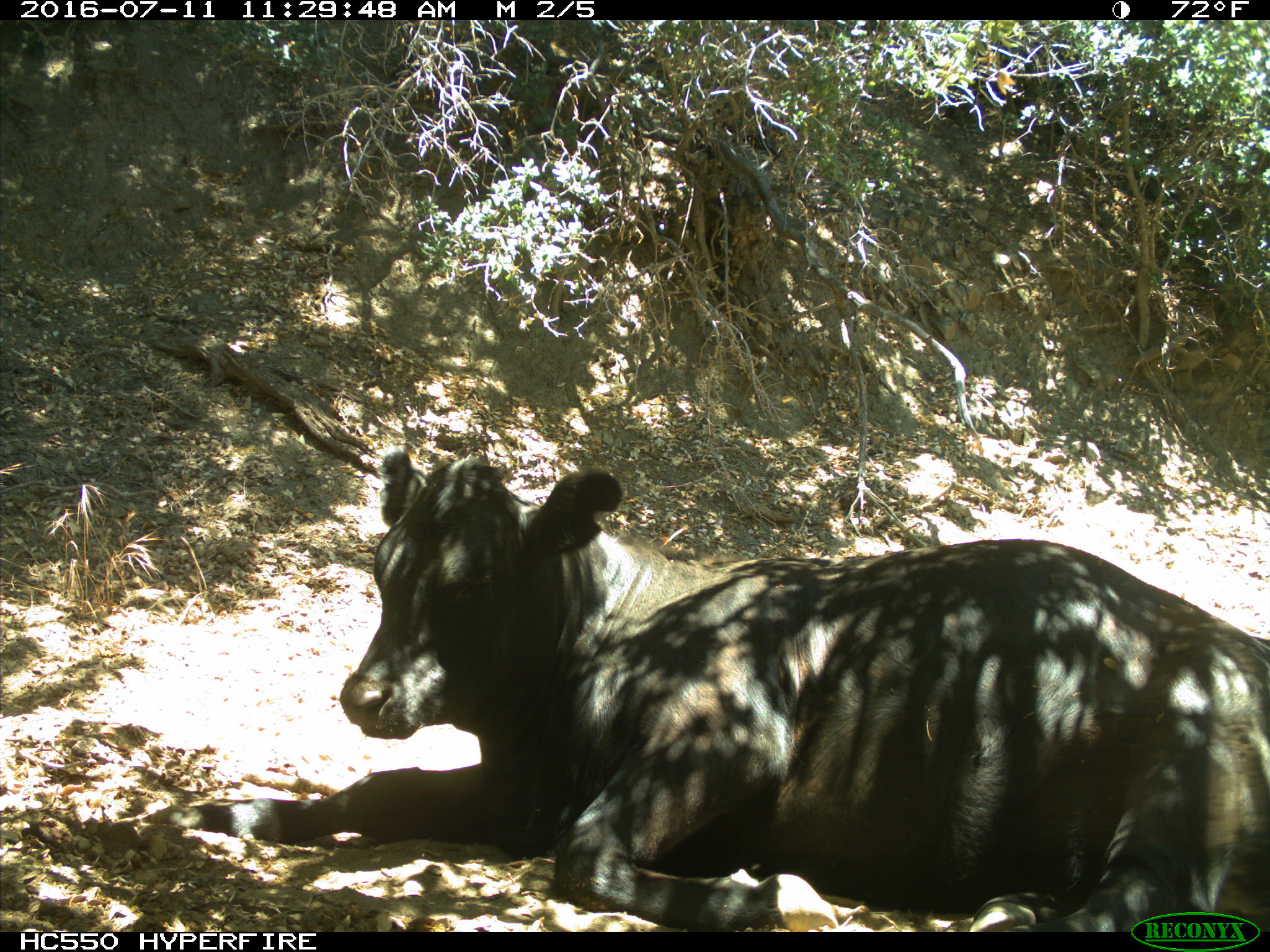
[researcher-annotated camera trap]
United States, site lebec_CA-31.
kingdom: Animalia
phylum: Chordata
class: Mammalia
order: Artiodactyla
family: Bovidae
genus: Bos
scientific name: Bos taurus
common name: domestic cow